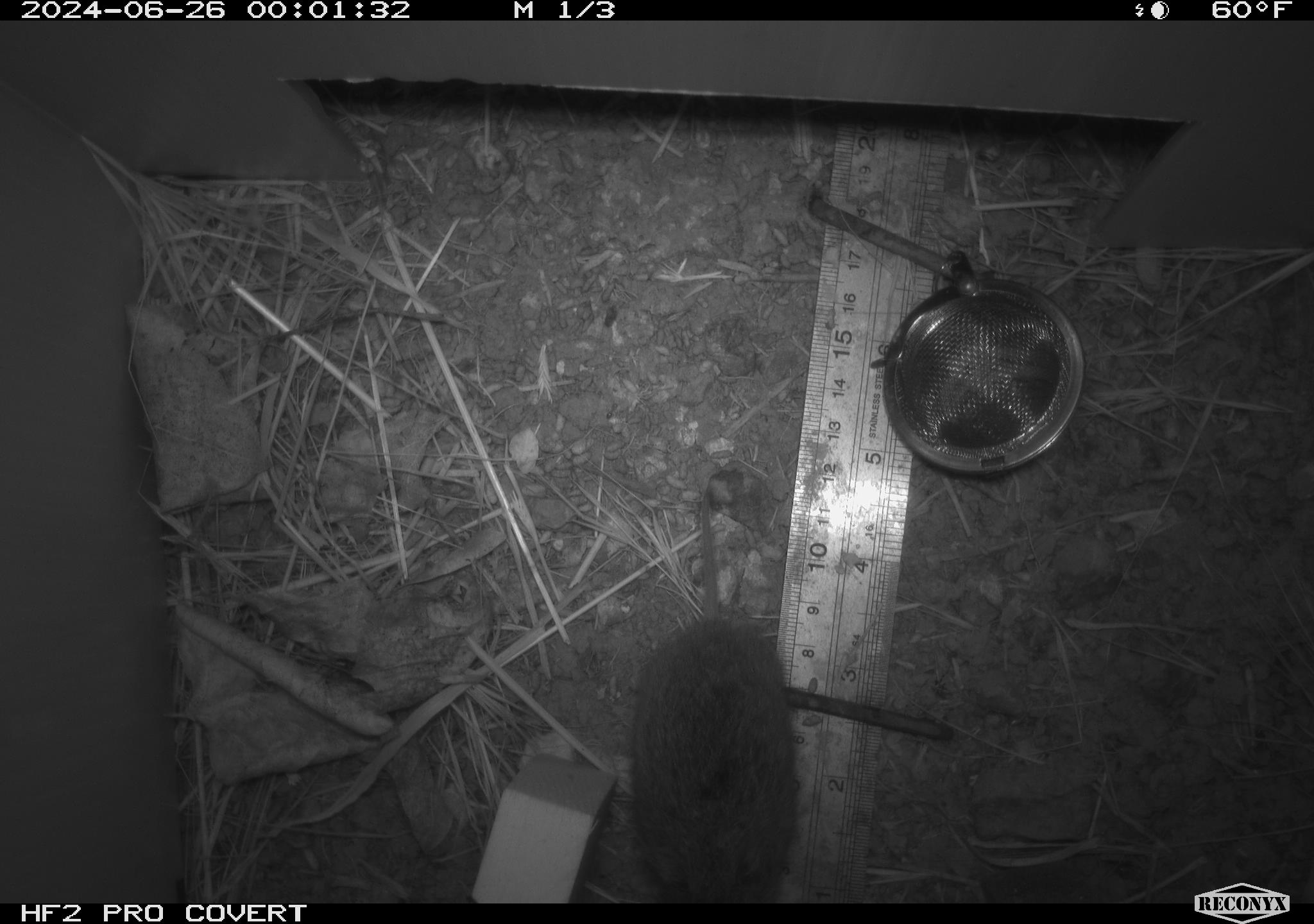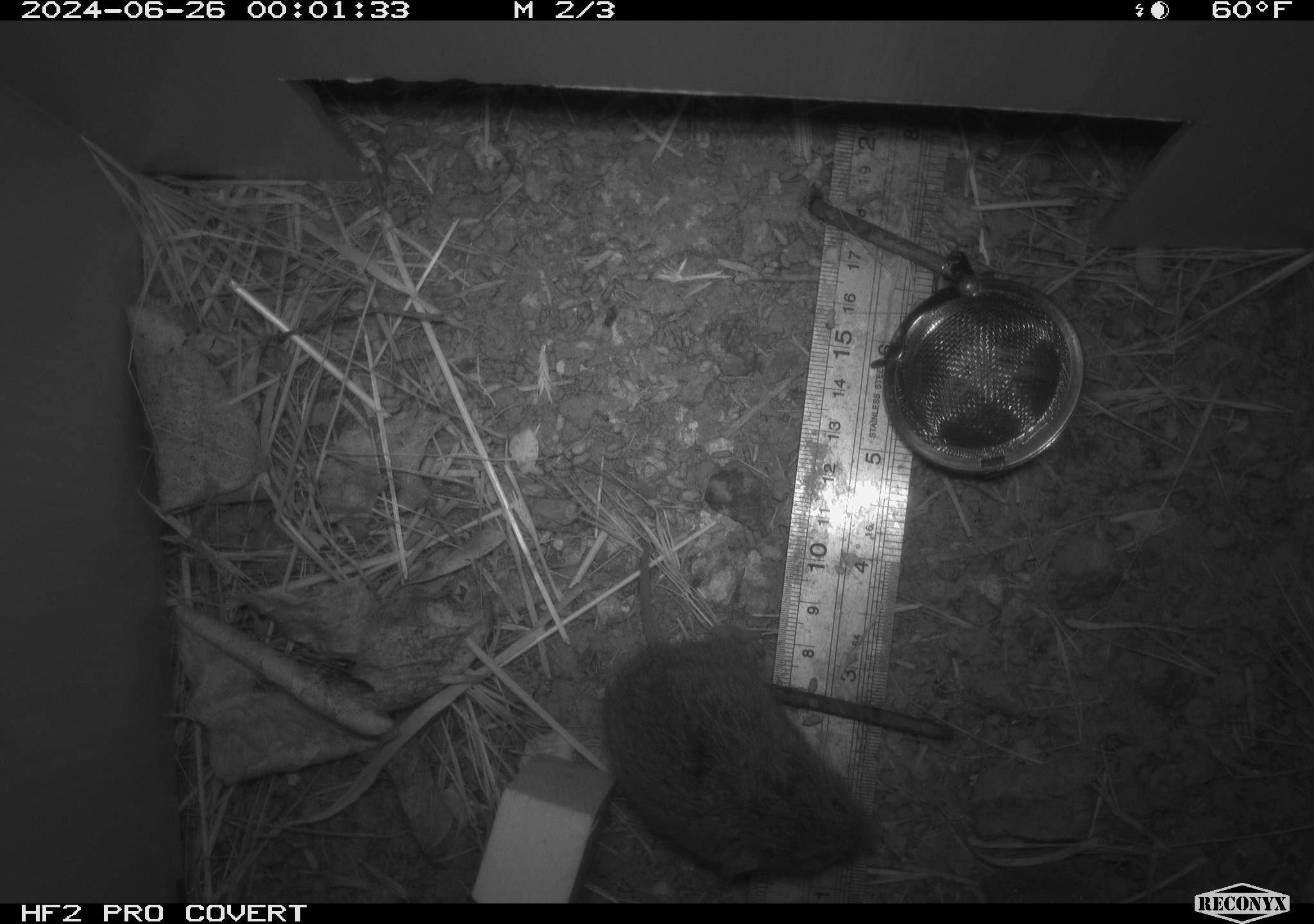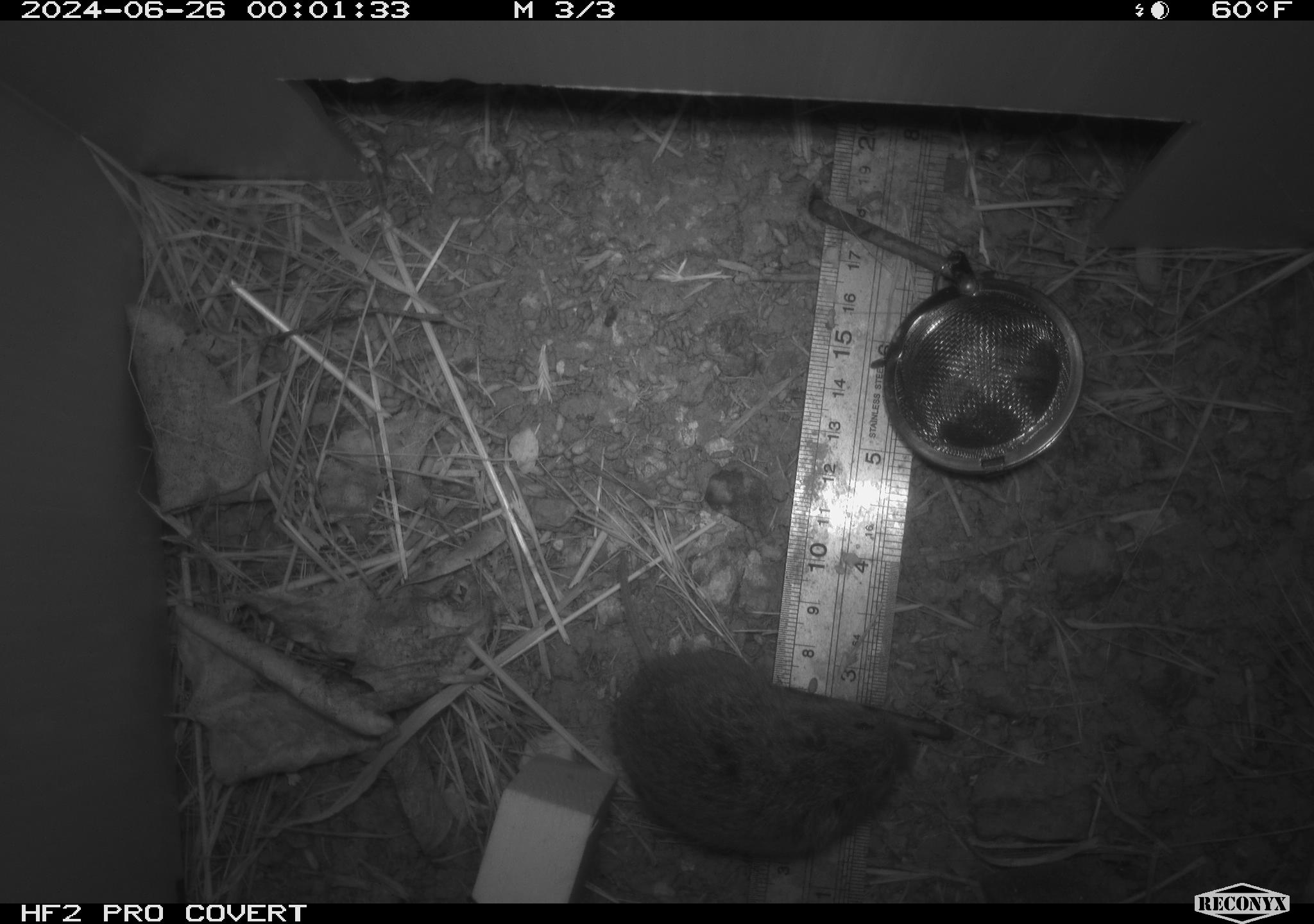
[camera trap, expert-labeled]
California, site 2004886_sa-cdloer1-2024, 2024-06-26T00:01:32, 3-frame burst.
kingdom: Animalia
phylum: Chordata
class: Mammalia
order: Rodentia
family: Cricetidae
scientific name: Arvicolinae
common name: voles, lemmings, and muskrats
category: arvicolinae subfamily